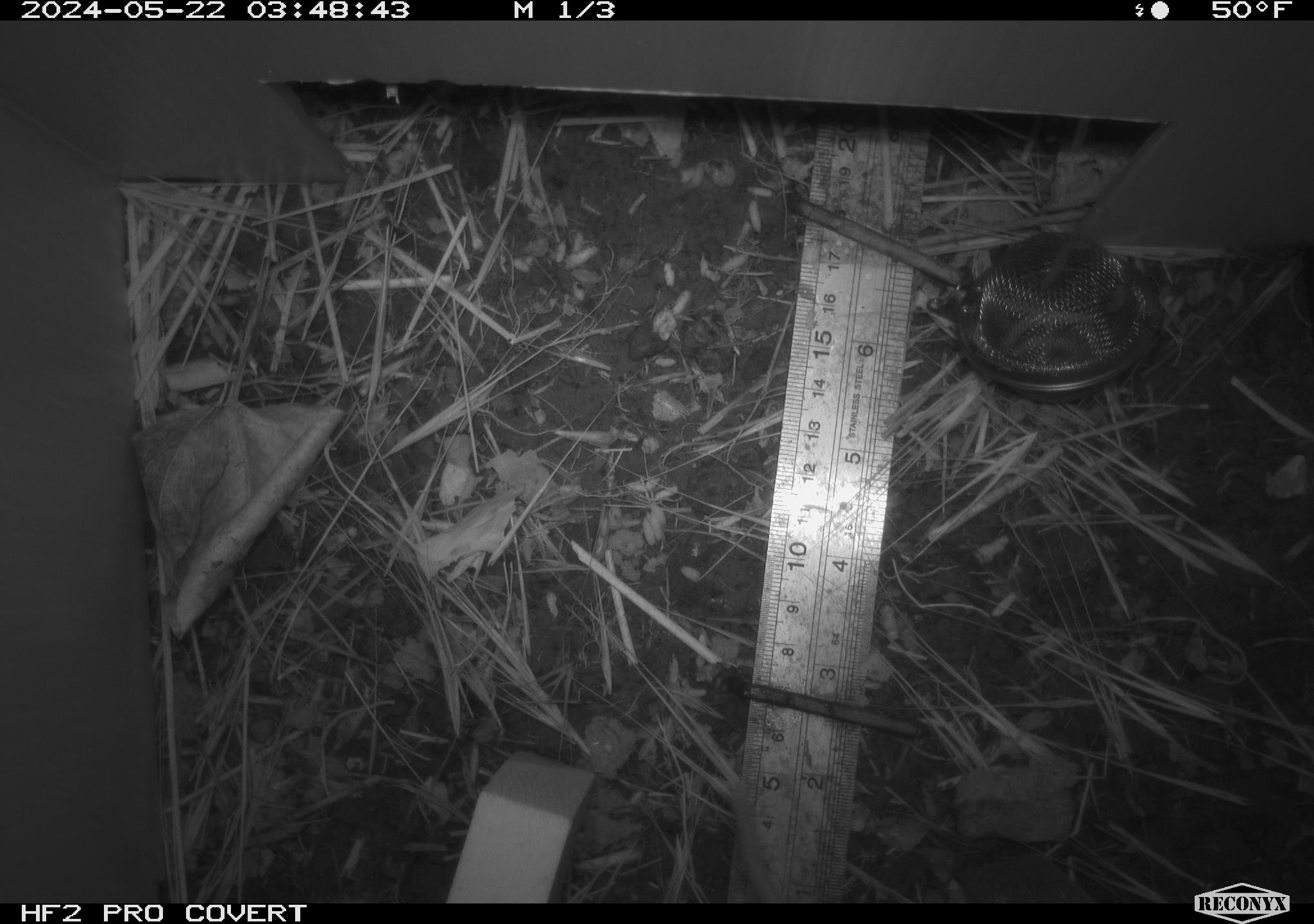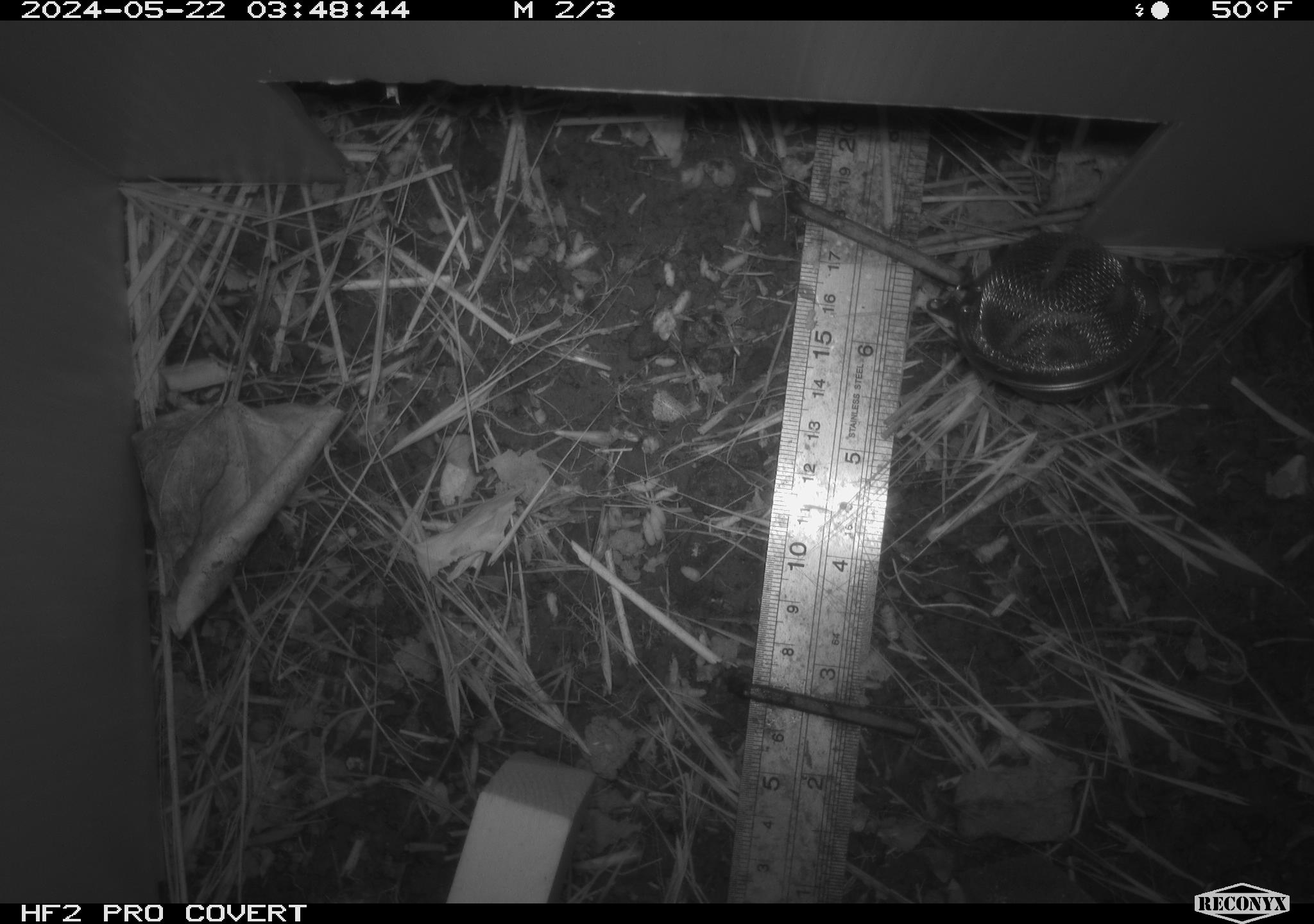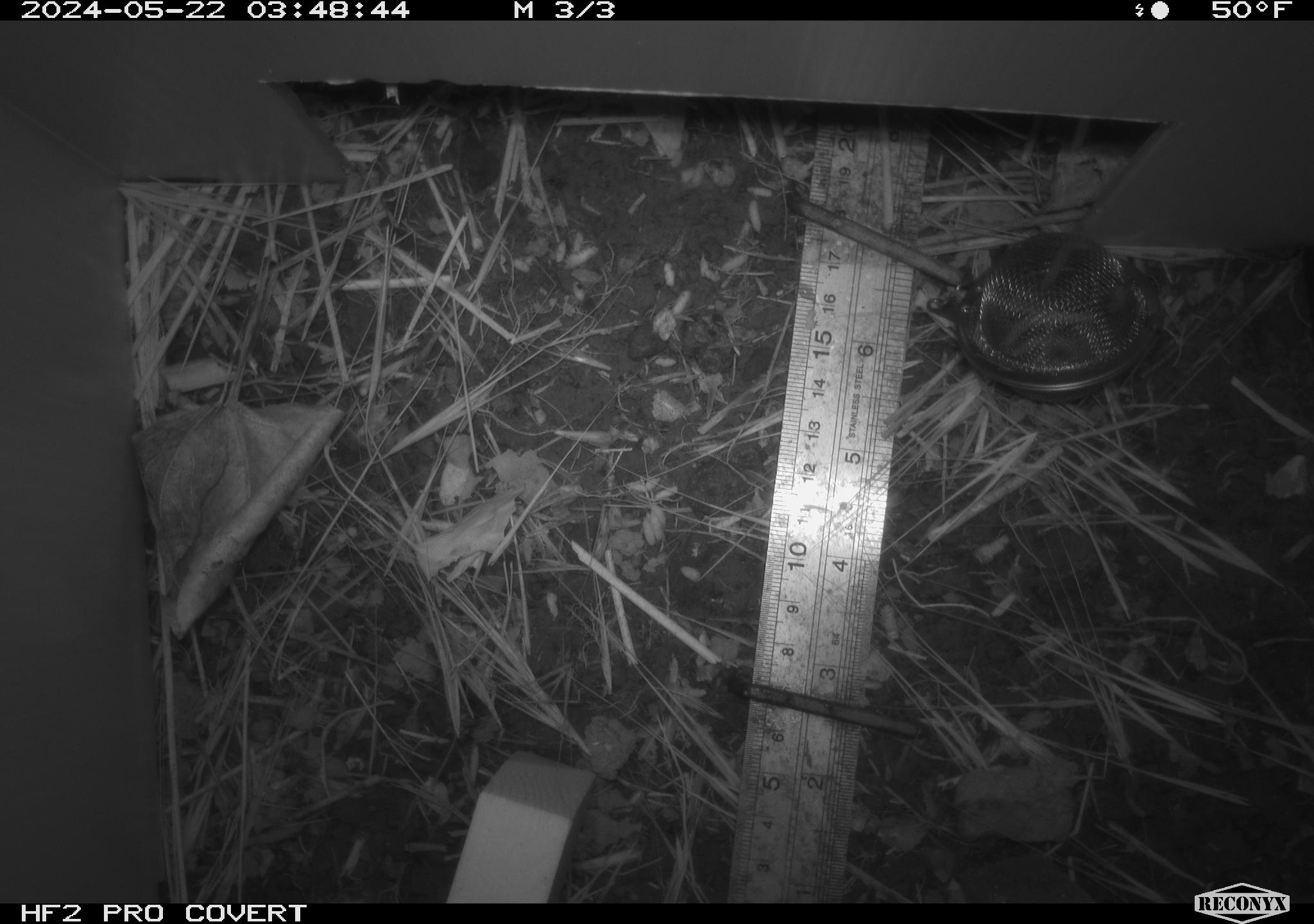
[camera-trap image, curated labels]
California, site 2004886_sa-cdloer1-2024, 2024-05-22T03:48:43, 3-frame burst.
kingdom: Animalia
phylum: Chordata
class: Mammalia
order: Rodentia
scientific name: Rodentia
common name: mouse species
Mouse species (Rodentia).